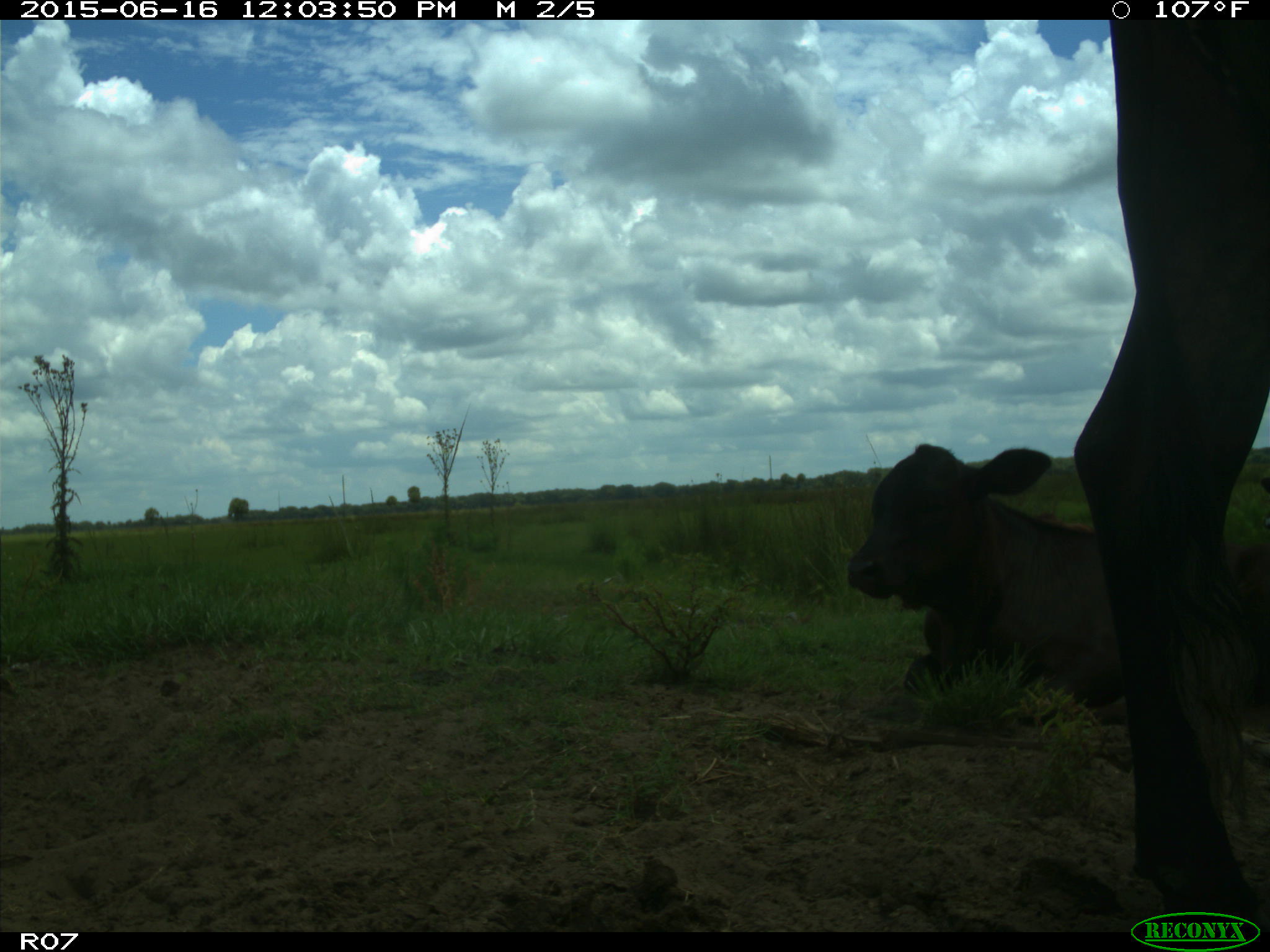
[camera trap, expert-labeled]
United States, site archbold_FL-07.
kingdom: Animalia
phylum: Chordata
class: Mammalia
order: Artiodactyla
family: Bovidae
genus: Bos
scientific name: Bos taurus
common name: domestic cow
Bos taurus (domestic cow).